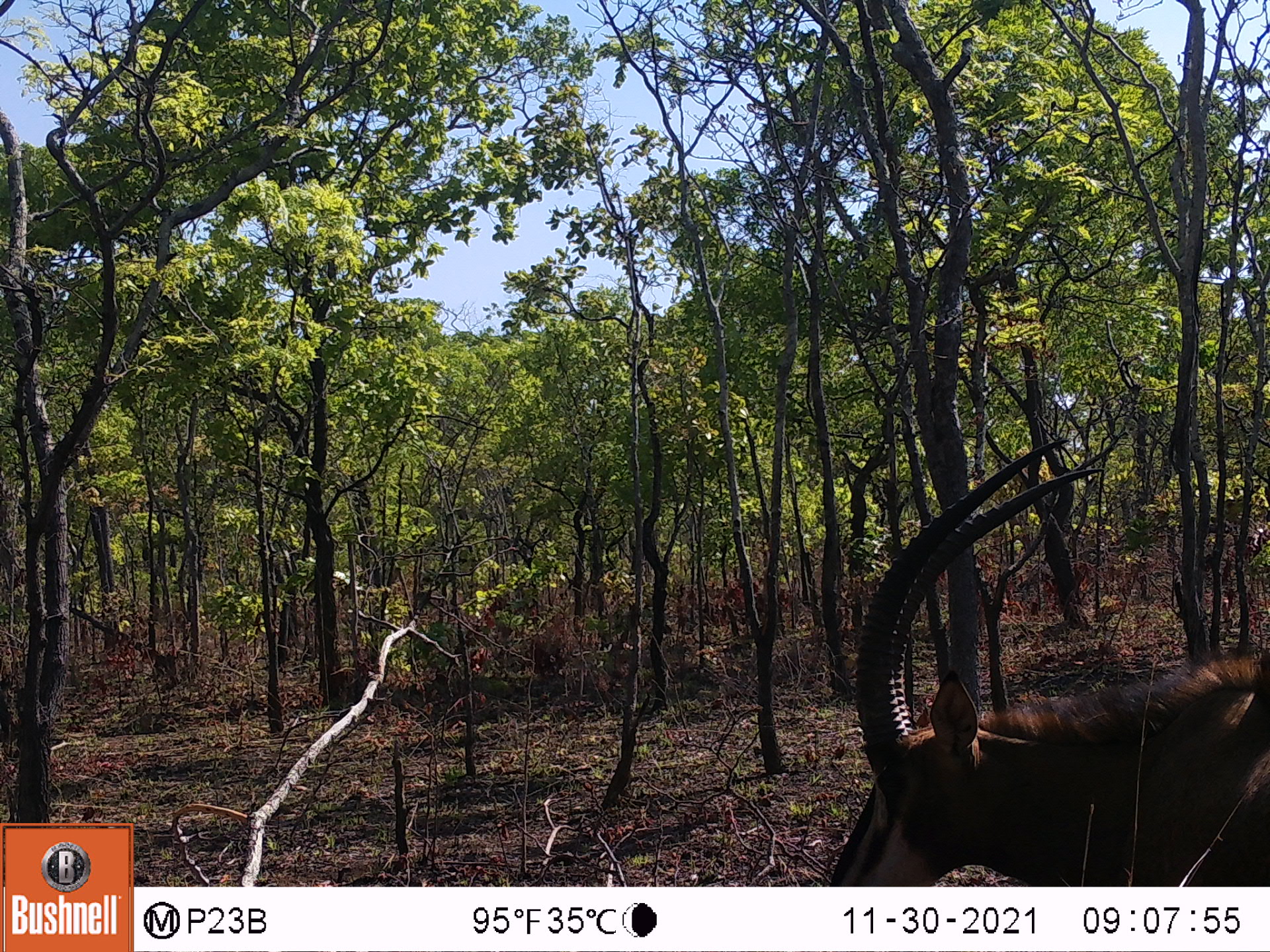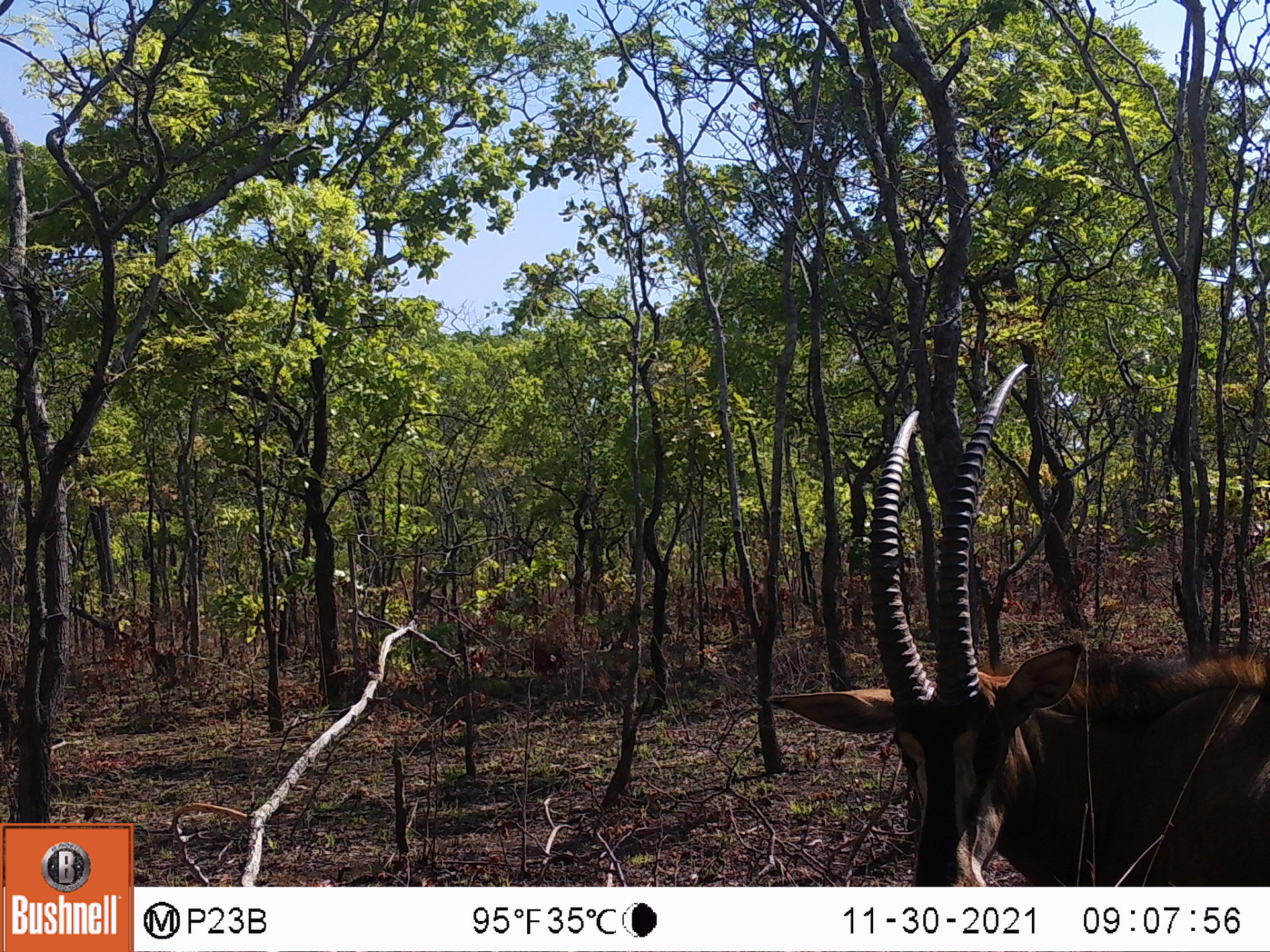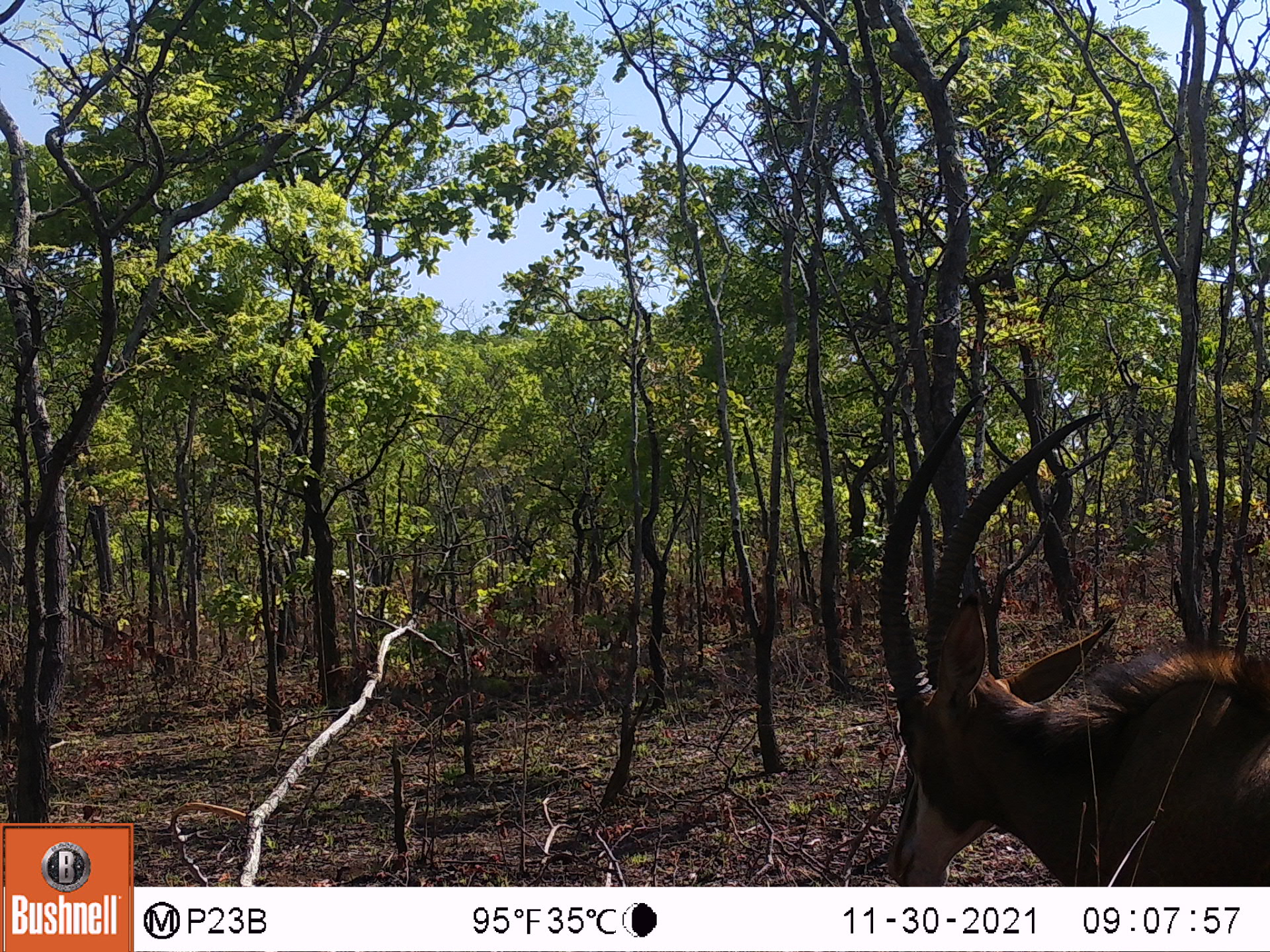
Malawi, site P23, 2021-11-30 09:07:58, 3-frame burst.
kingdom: Animalia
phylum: Chordata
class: Mammalia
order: Artiodactyla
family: Bovidae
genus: Hippotragus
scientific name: Hippotragus niger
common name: sable antelope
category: sable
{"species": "sable (sable antelope) (Hippotragus niger)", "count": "1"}